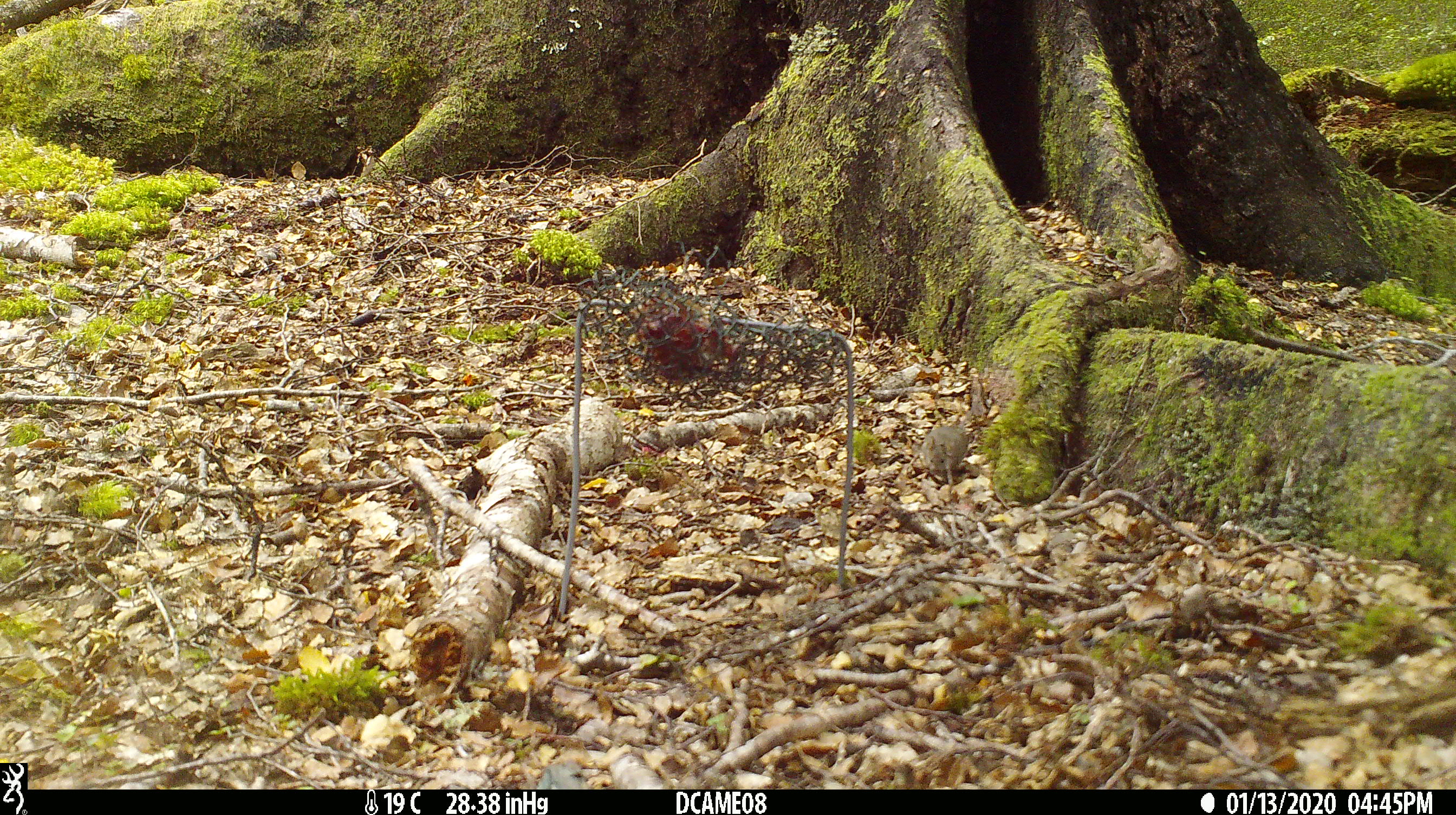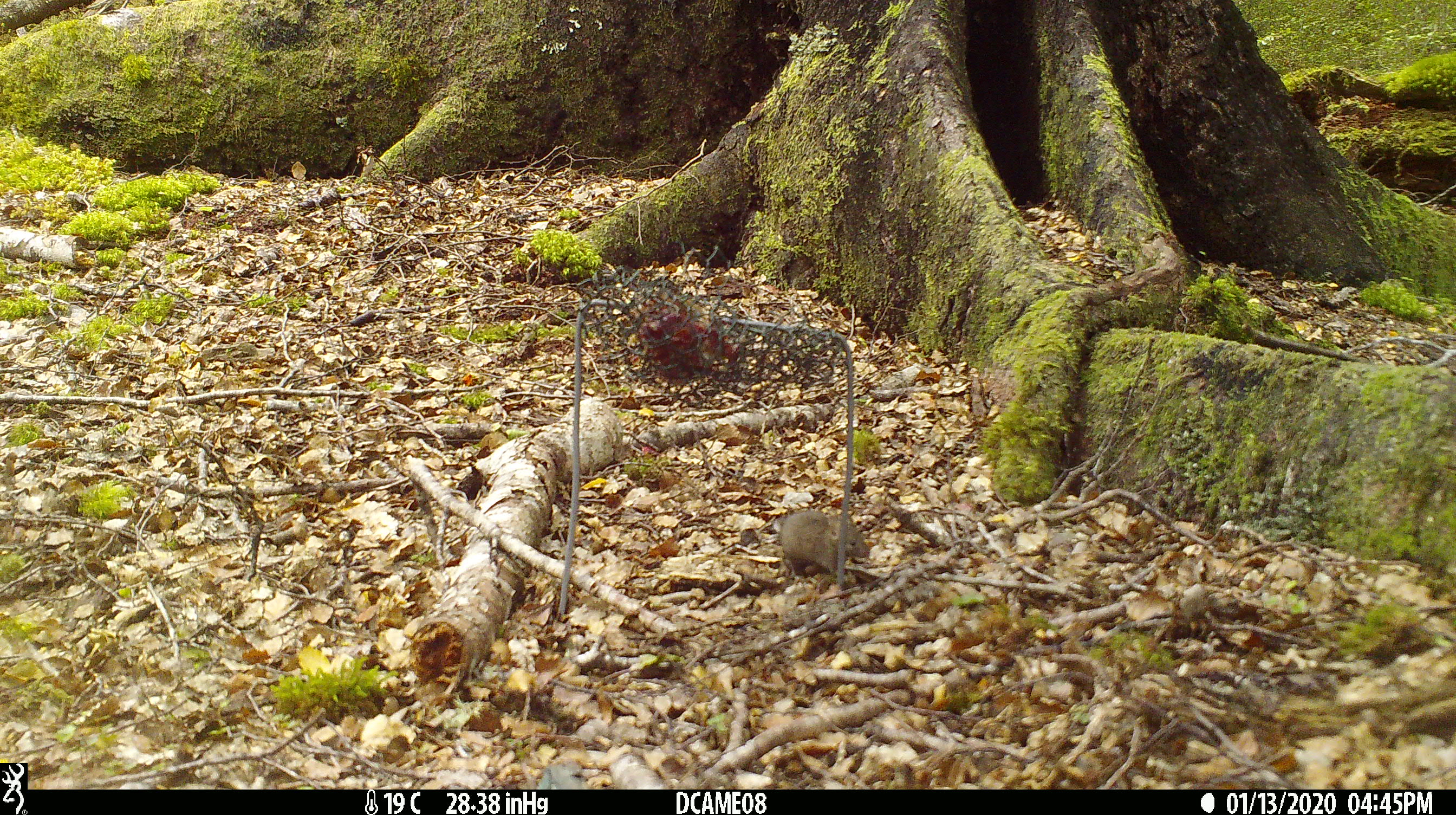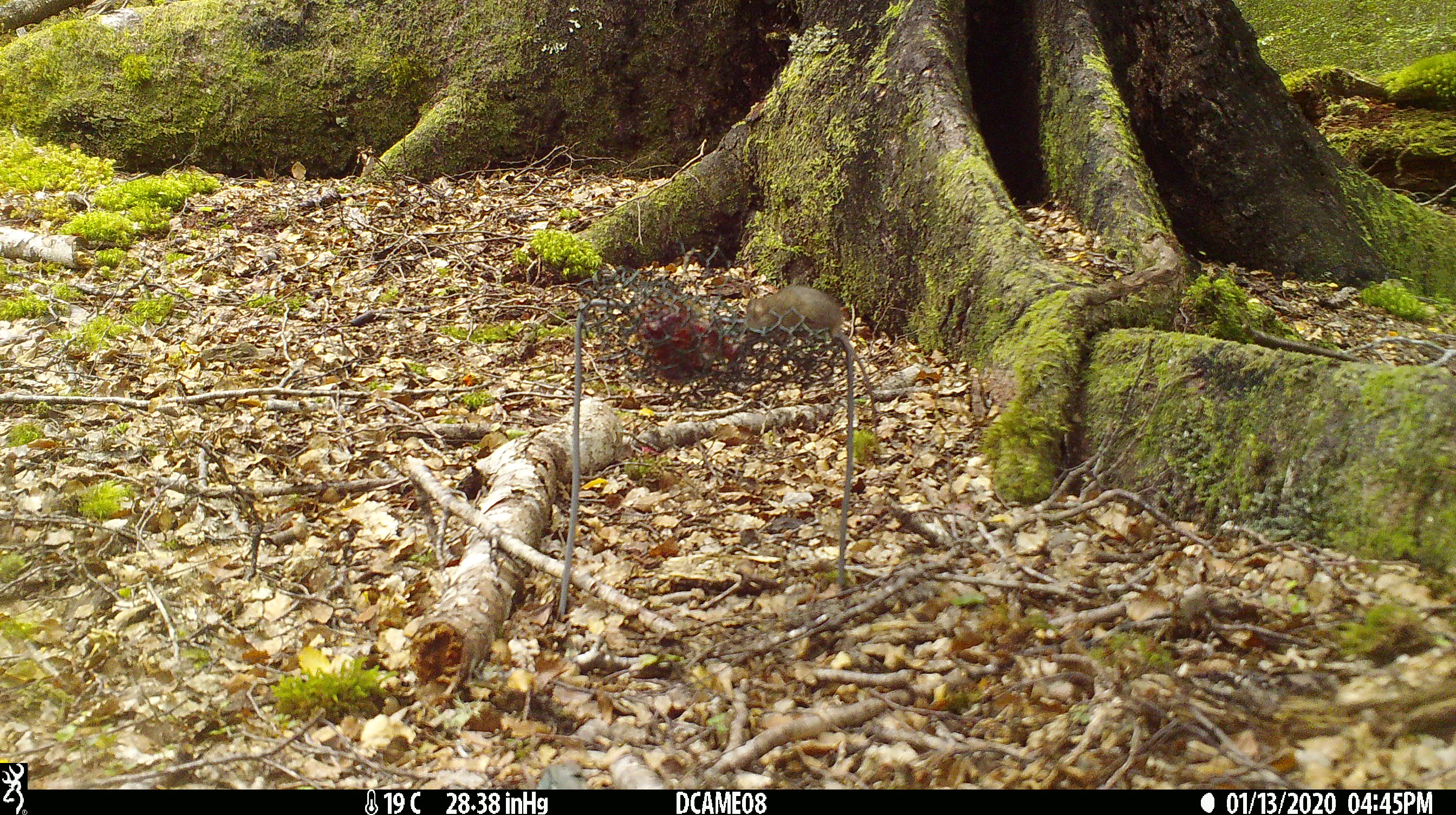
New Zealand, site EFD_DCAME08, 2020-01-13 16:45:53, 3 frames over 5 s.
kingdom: Animalia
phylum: Chordata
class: Mammalia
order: Rodentia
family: Muridae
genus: Mus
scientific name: Mus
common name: mouse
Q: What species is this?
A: Mouse (Mus).